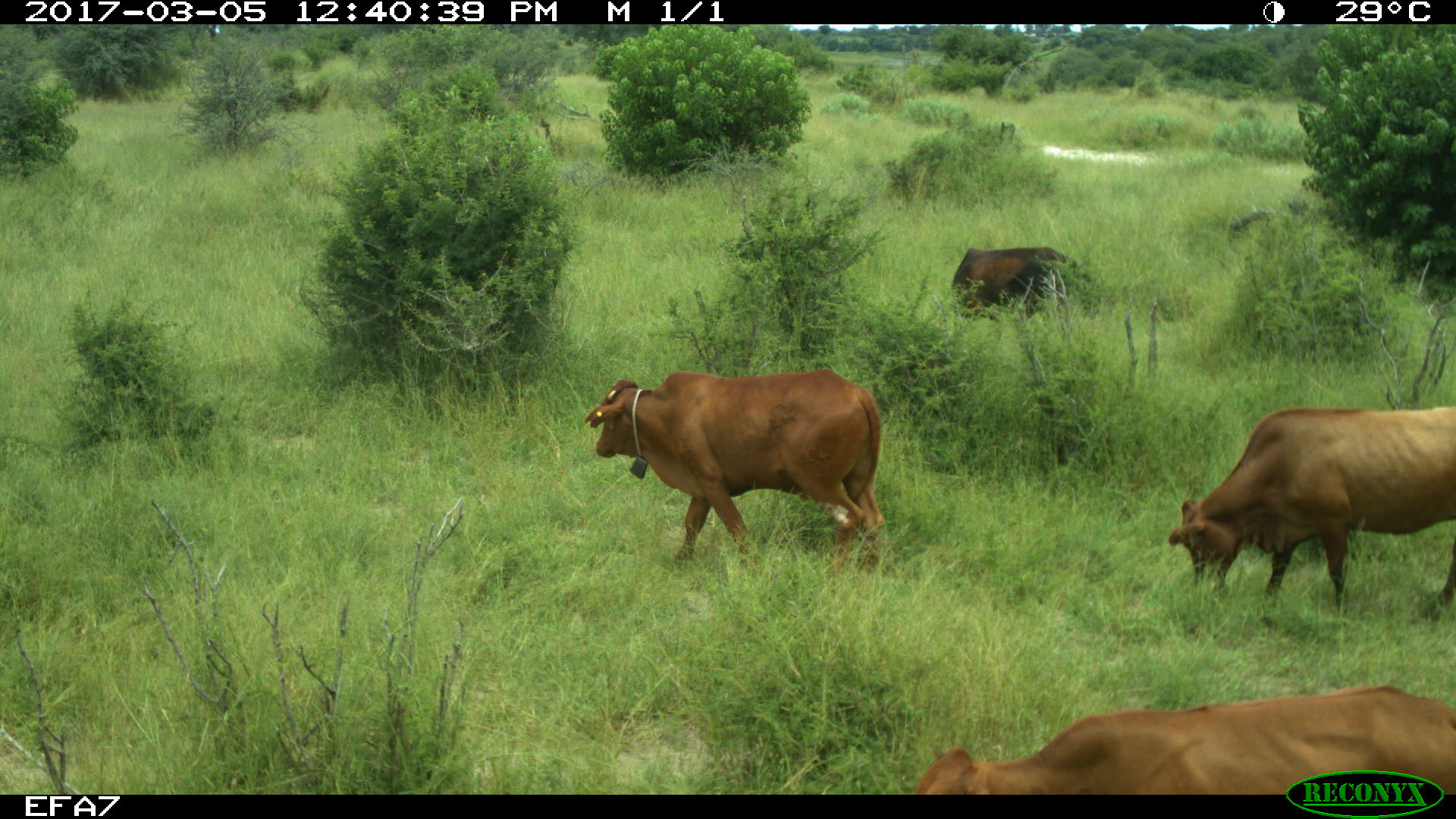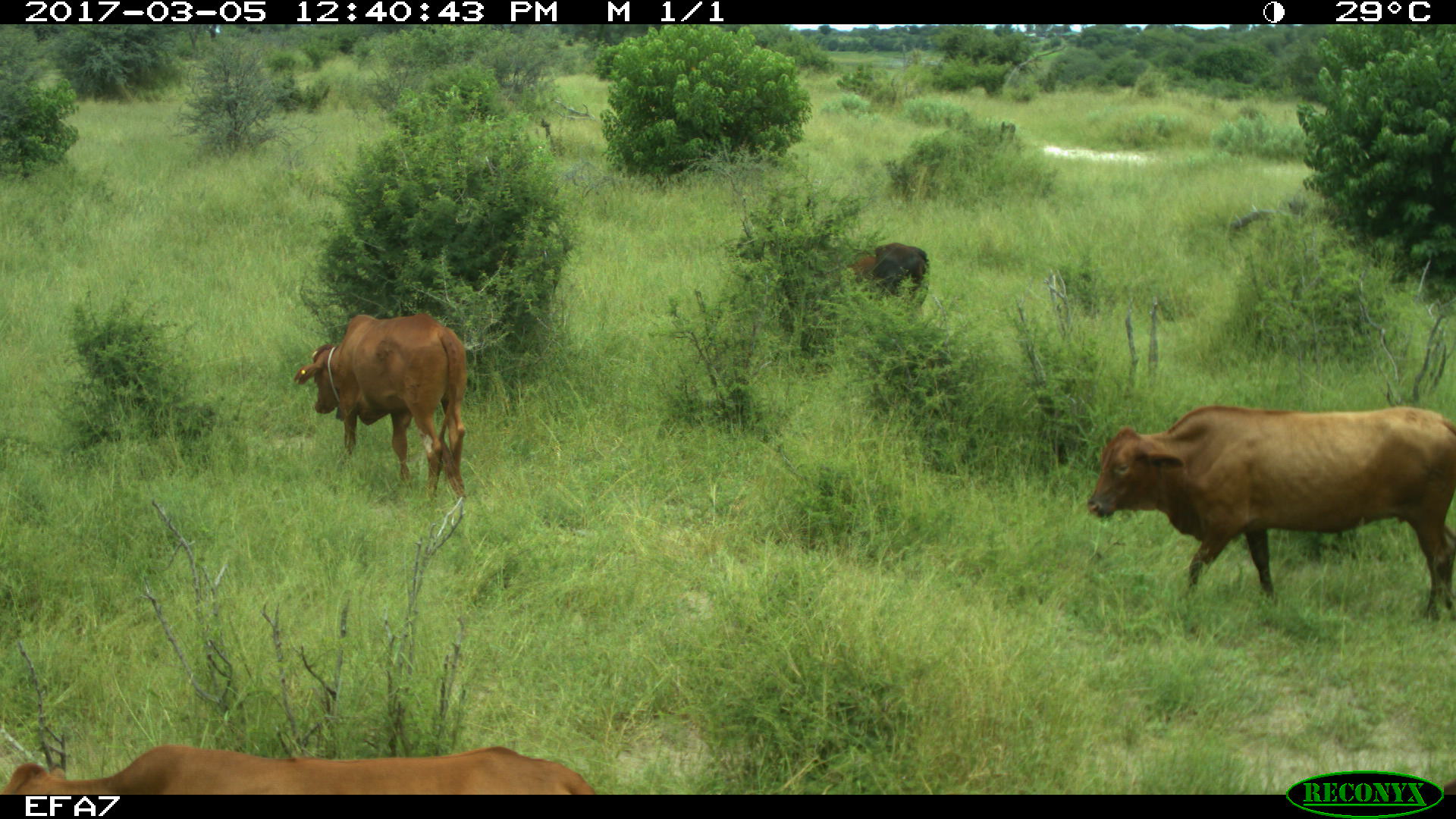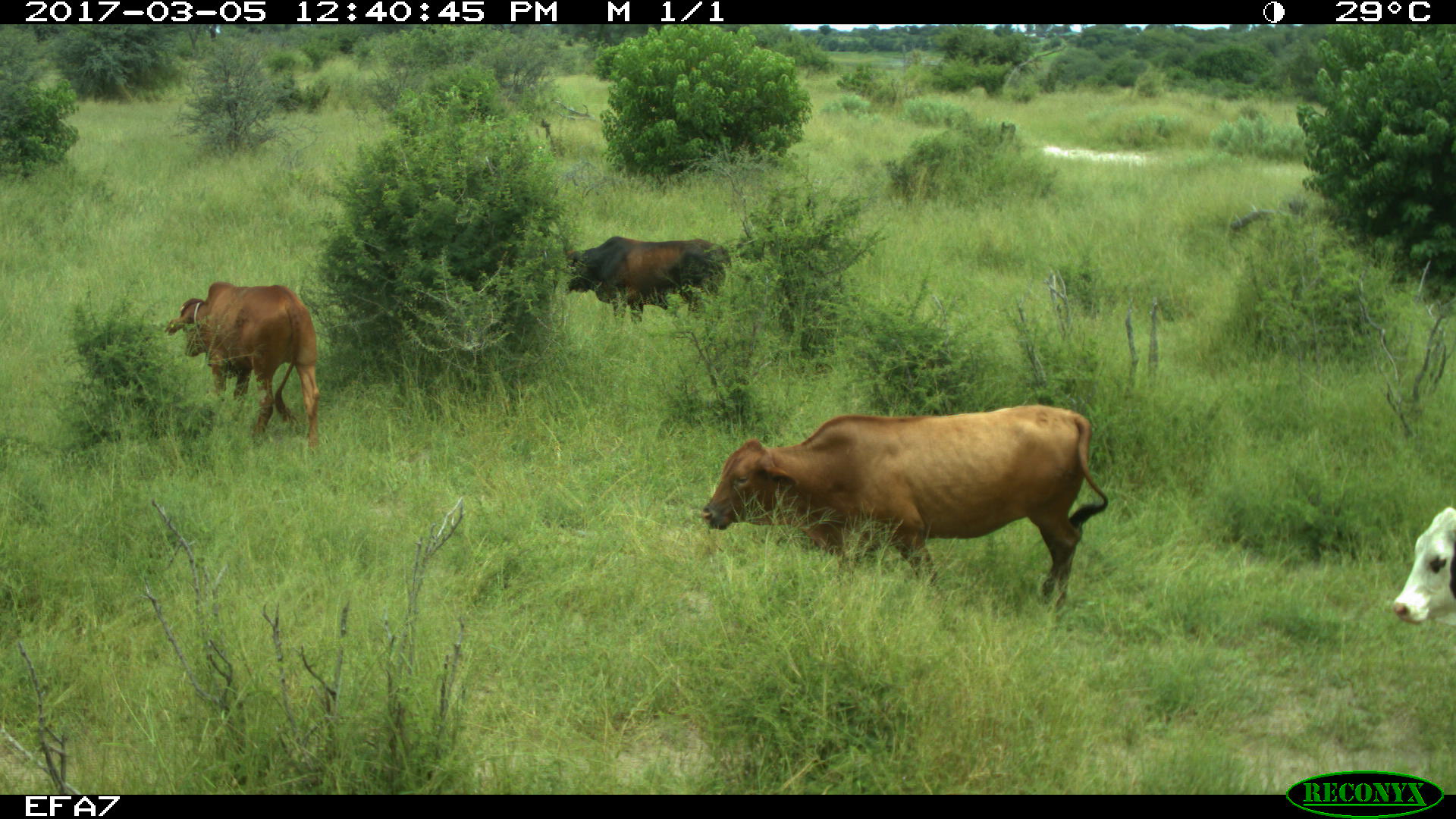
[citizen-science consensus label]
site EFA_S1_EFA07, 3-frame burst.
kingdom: Animalia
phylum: Chordata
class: Mammalia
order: Artiodactyla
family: Bovidae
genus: Bos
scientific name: Bos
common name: cattle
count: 5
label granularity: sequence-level